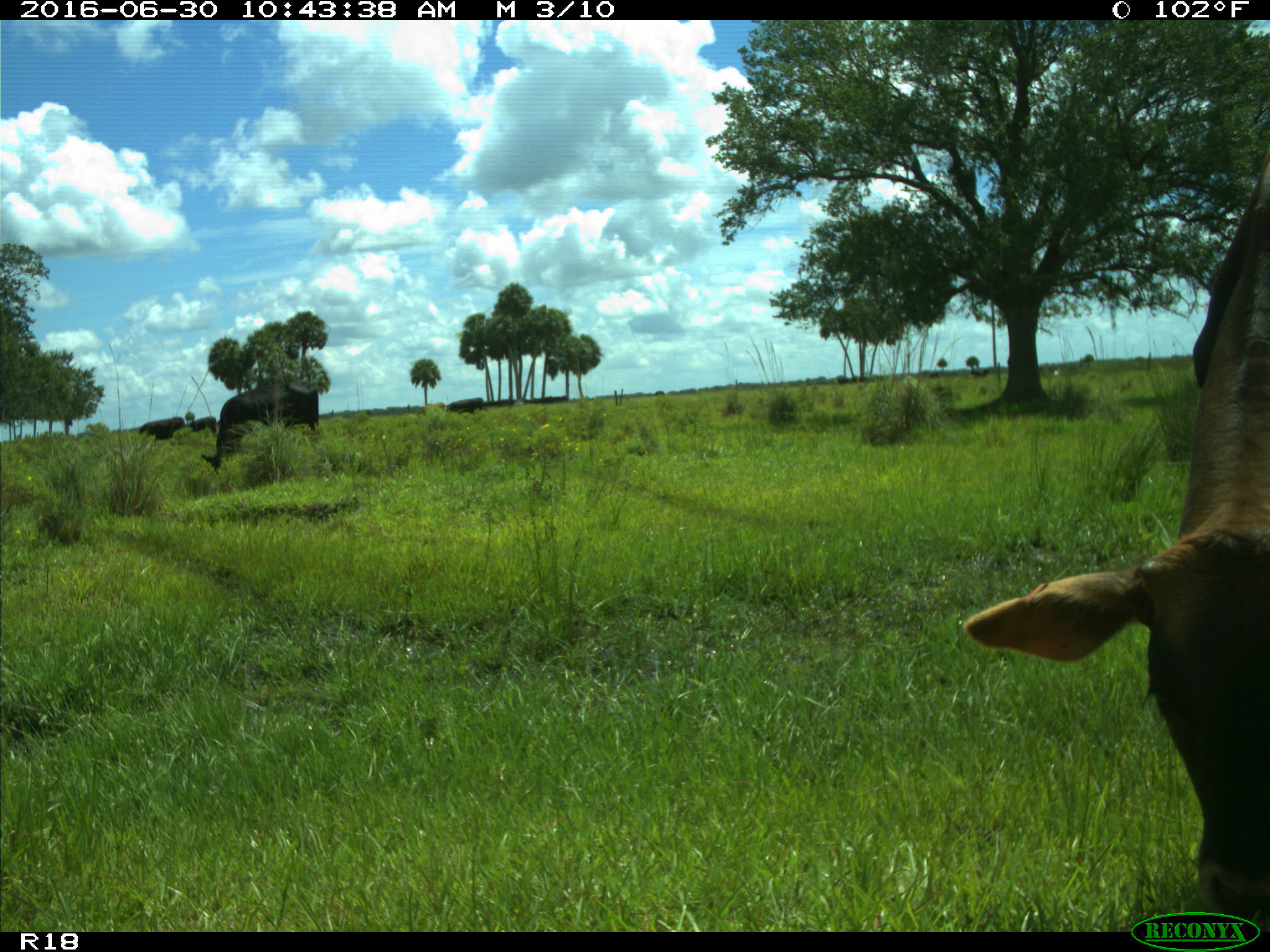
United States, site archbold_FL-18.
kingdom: Animalia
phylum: Chordata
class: Mammalia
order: Artiodactyla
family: Bovidae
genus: Bos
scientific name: Bos taurus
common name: domestic cow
Bos taurus (domestic cow).